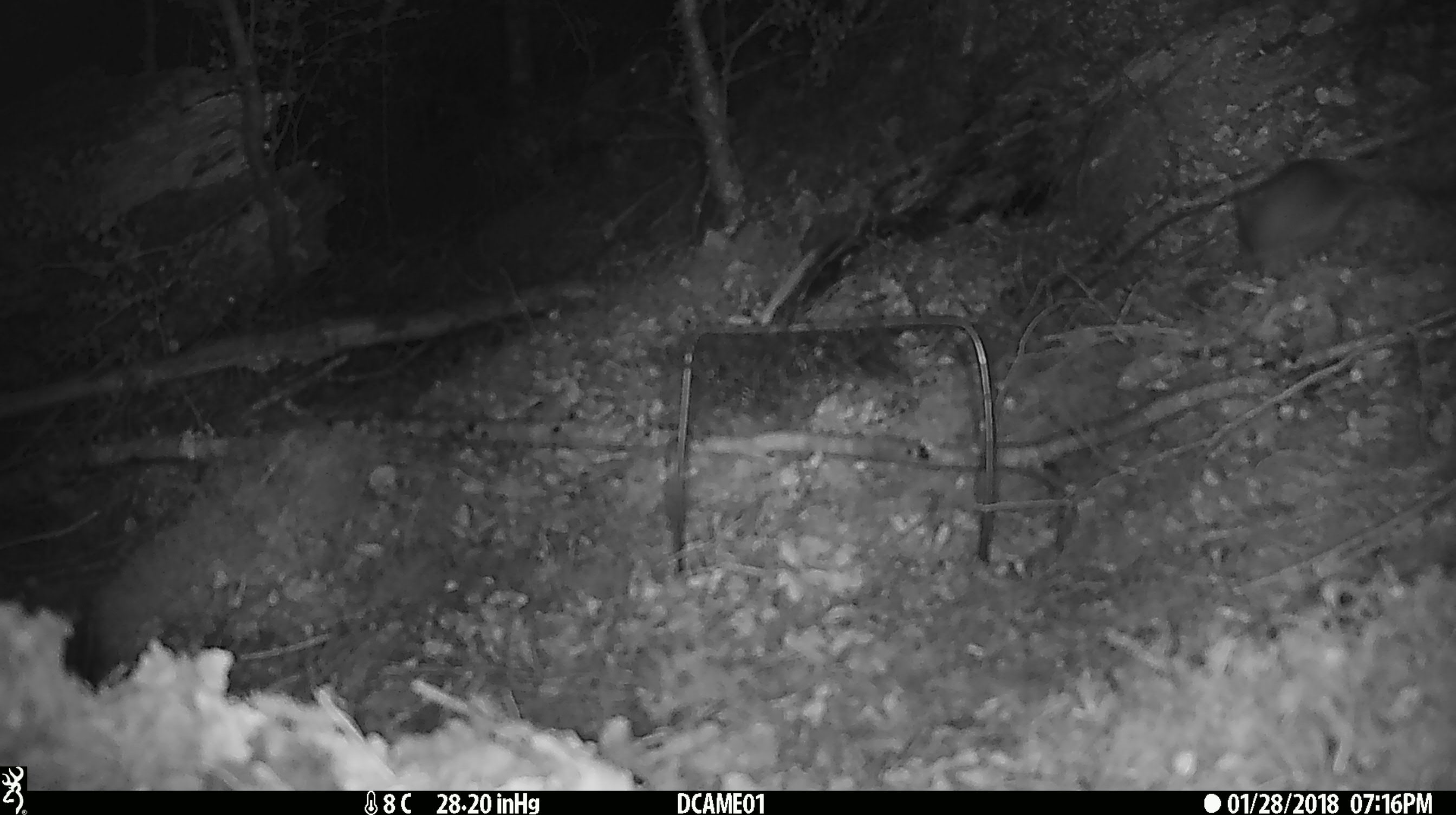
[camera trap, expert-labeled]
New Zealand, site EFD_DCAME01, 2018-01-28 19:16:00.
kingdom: Animalia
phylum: Chordata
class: Mammalia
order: Rodentia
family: Muridae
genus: Rattus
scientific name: Rattus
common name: rat